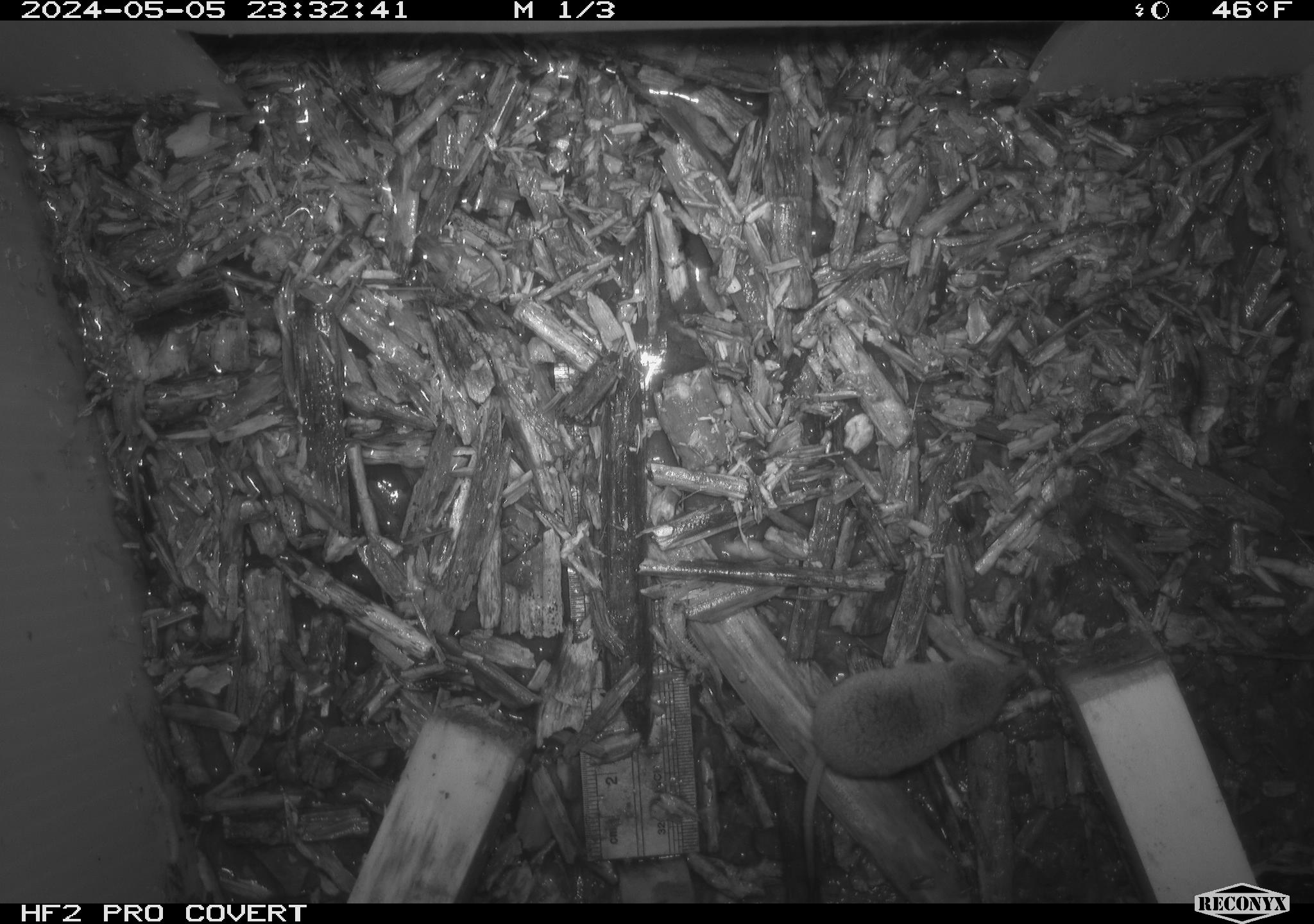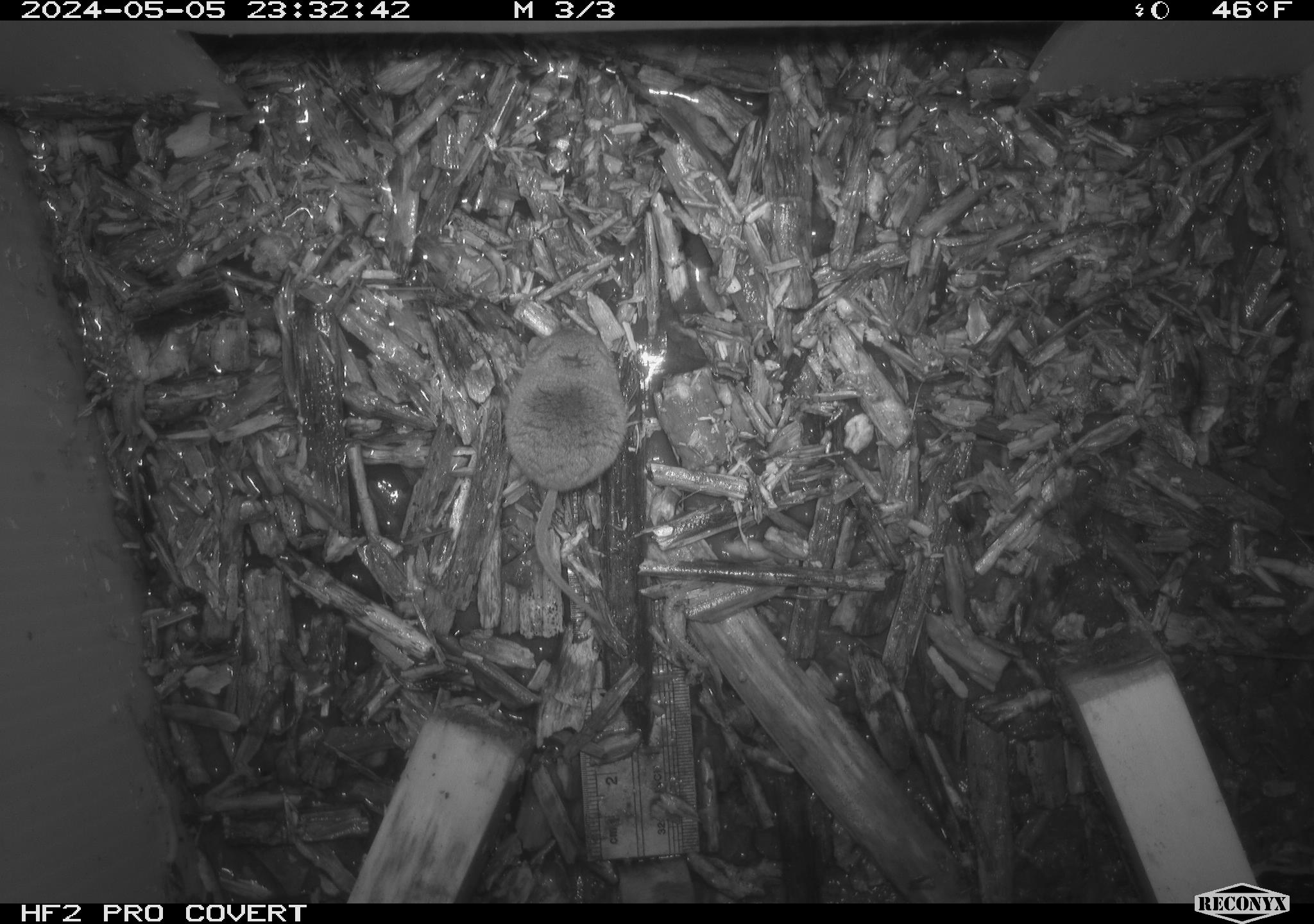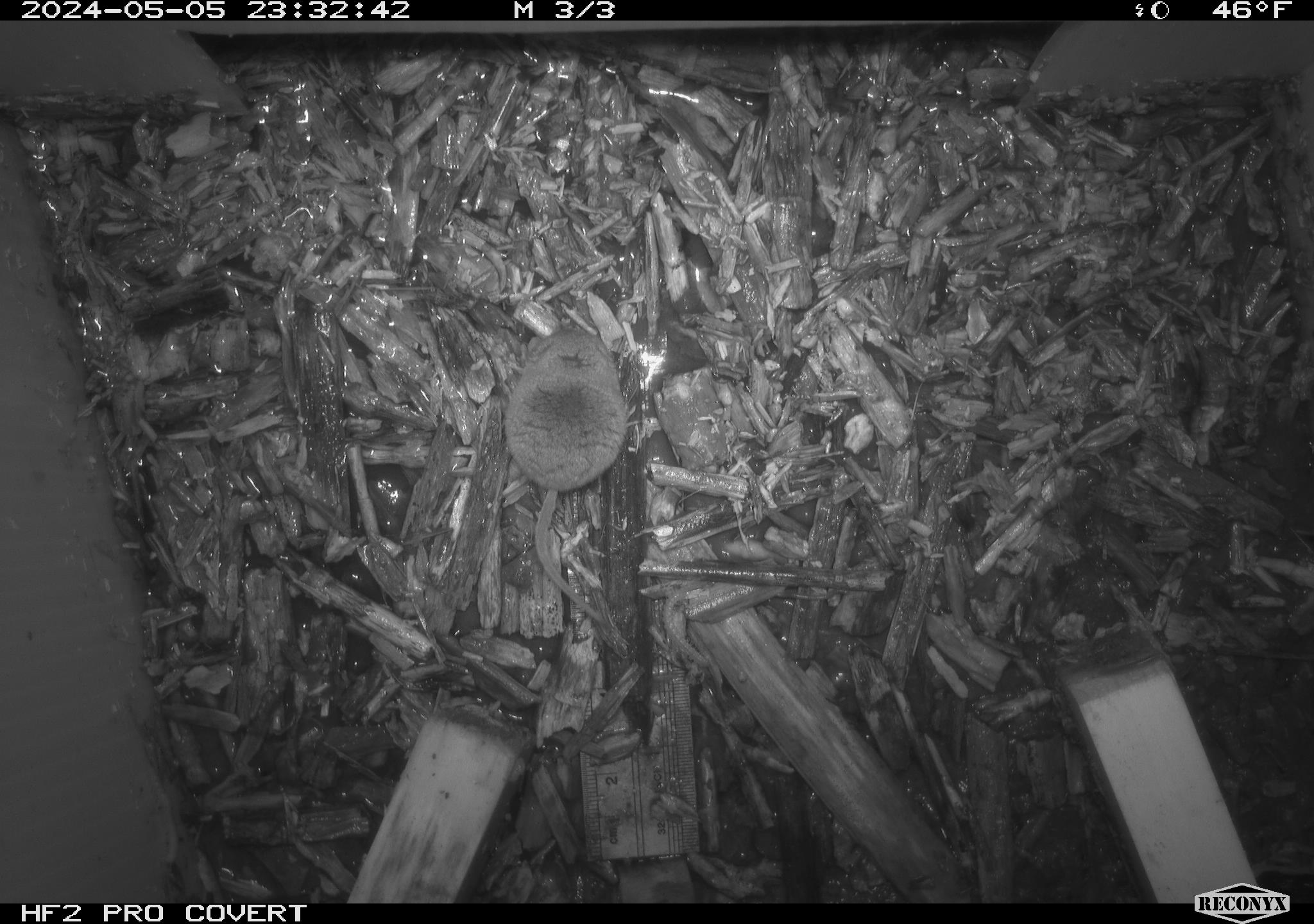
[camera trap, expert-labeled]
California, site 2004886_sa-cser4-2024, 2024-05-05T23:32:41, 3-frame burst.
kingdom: Animalia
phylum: Chordata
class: Mammalia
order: Eulipotyphla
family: Soricidae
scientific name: Soricidae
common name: shrews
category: soricidae family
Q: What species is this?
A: Soricidae family (shrews) (Soricidae).